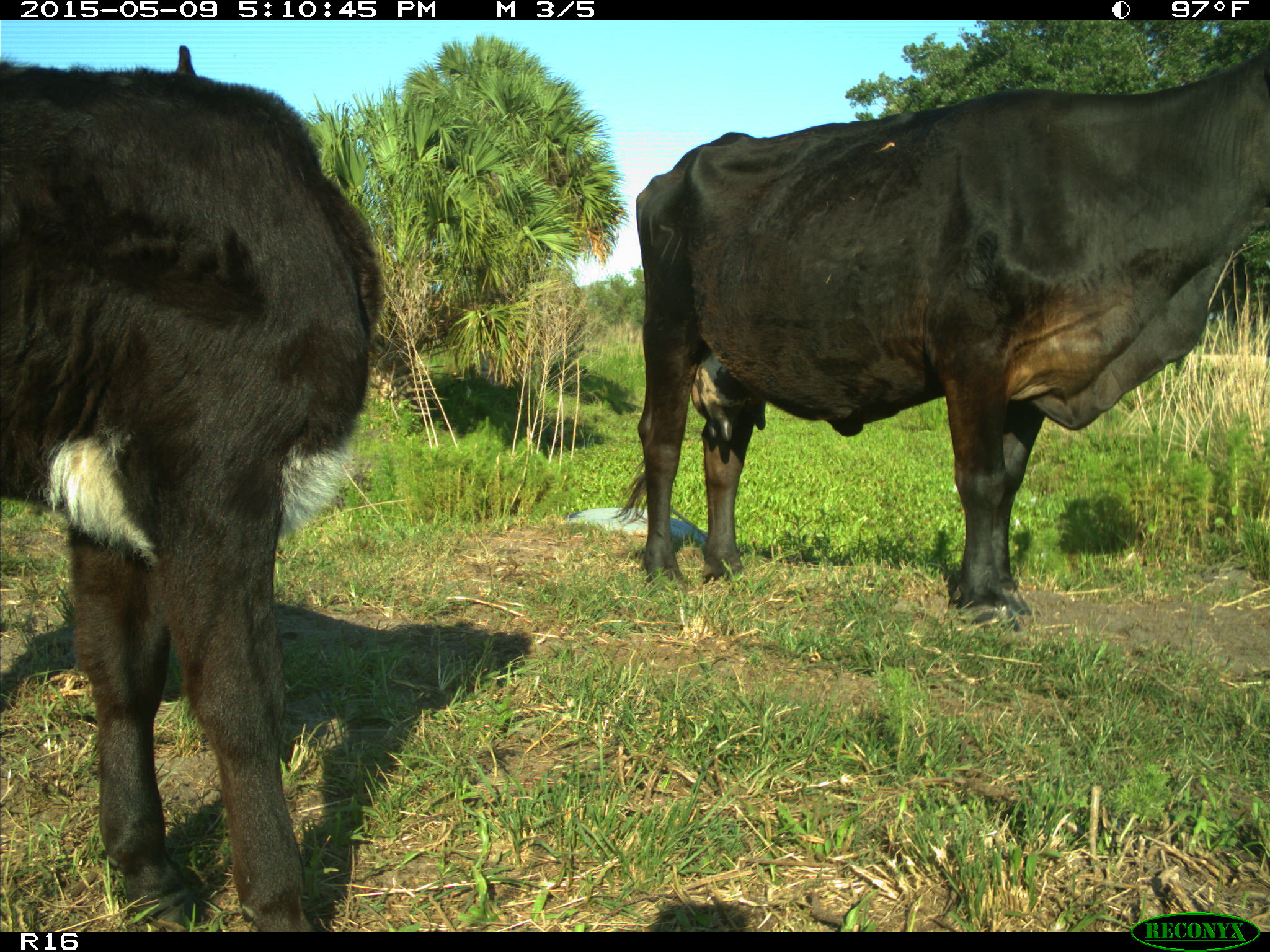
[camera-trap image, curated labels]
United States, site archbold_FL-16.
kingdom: Animalia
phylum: Chordata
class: Mammalia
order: Artiodactyla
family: Suidae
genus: Sus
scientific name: Sus scrofa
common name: wild boar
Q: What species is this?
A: Sus scrofa (wild boar).